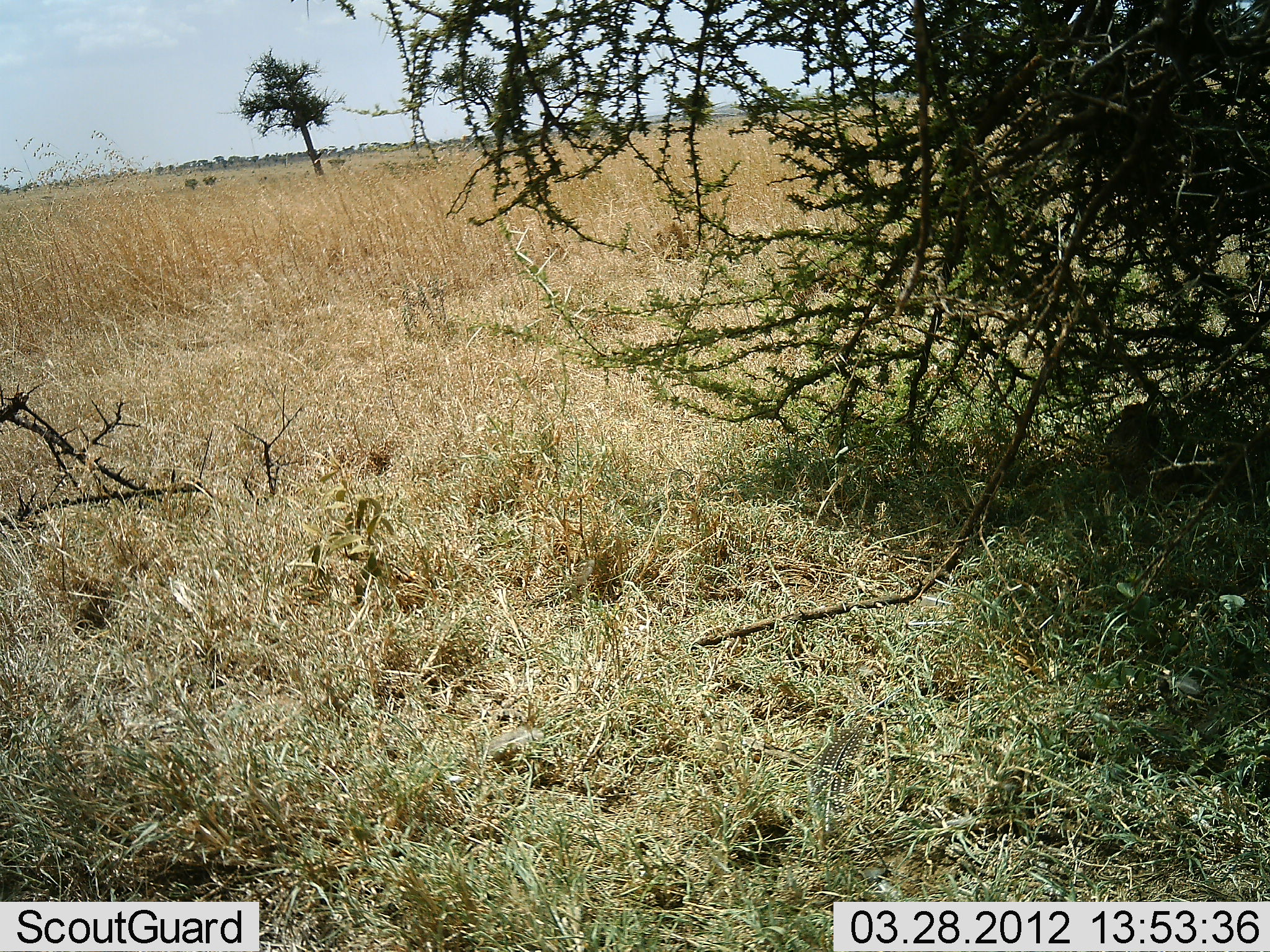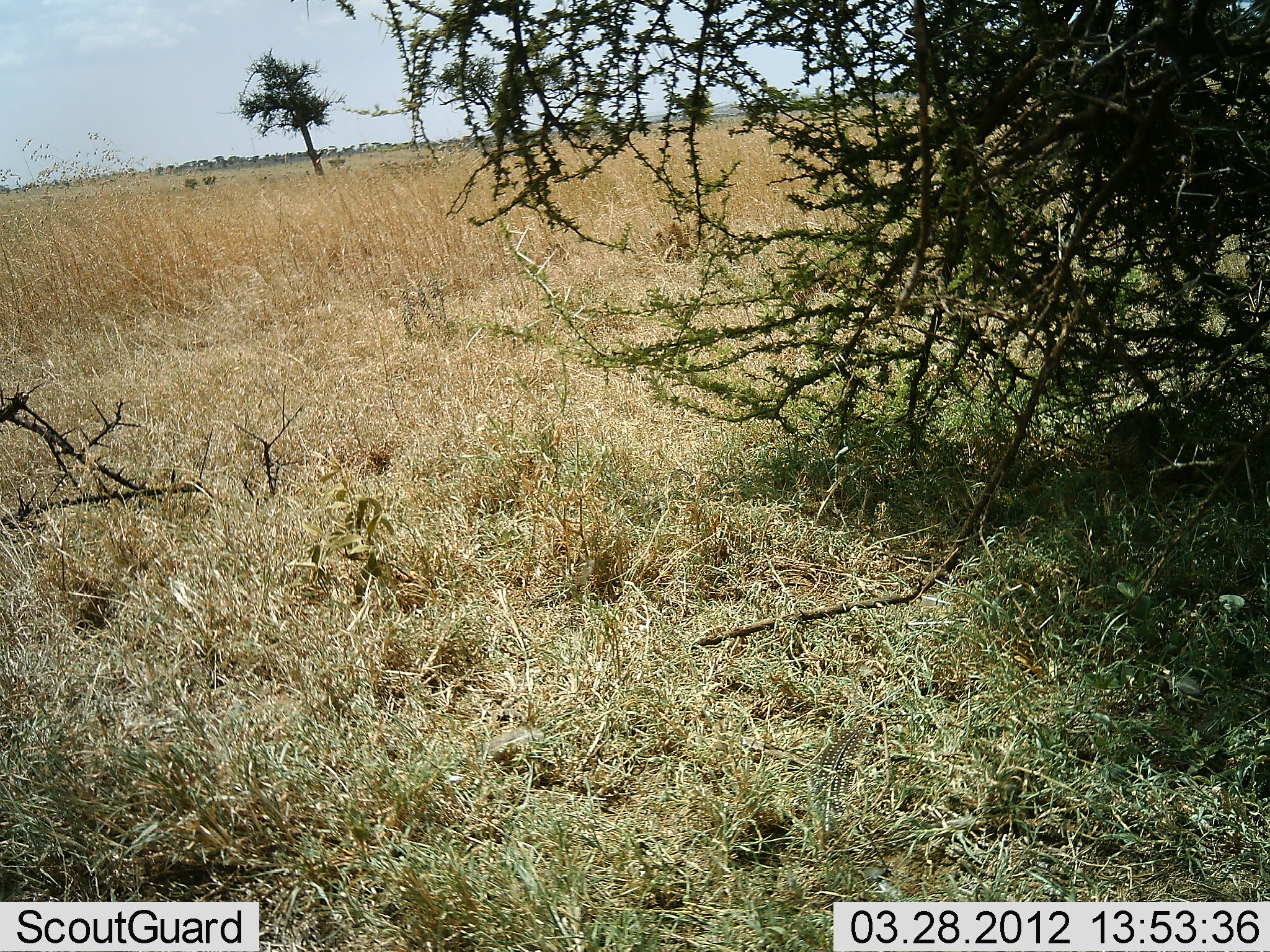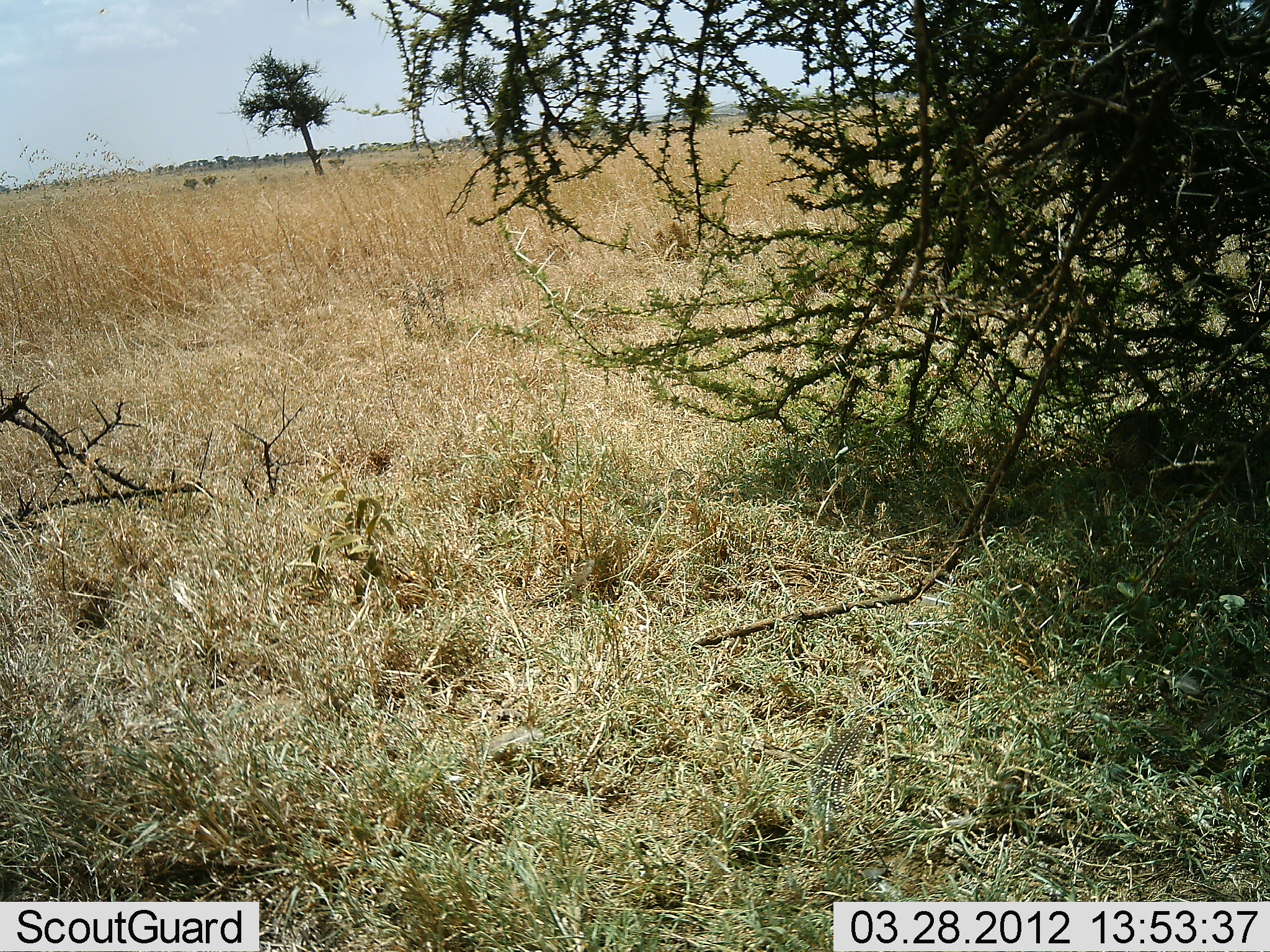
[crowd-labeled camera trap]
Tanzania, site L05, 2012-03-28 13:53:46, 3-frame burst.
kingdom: Animalia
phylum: Chordata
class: Aves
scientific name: Aves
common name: bird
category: otherbird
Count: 1.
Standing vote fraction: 25%.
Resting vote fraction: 0%.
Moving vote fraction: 50%.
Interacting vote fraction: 0%.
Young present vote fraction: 0%.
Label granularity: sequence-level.